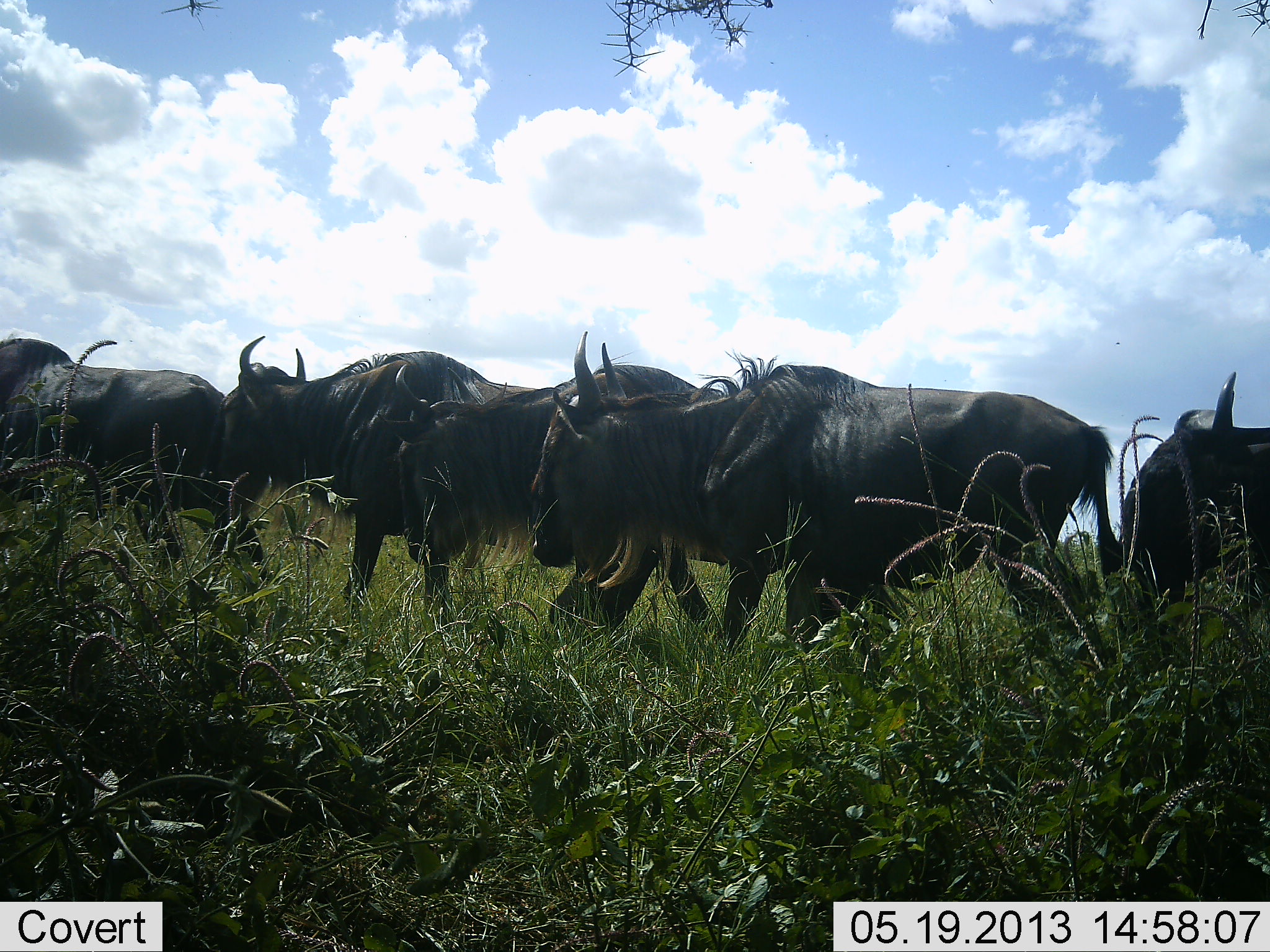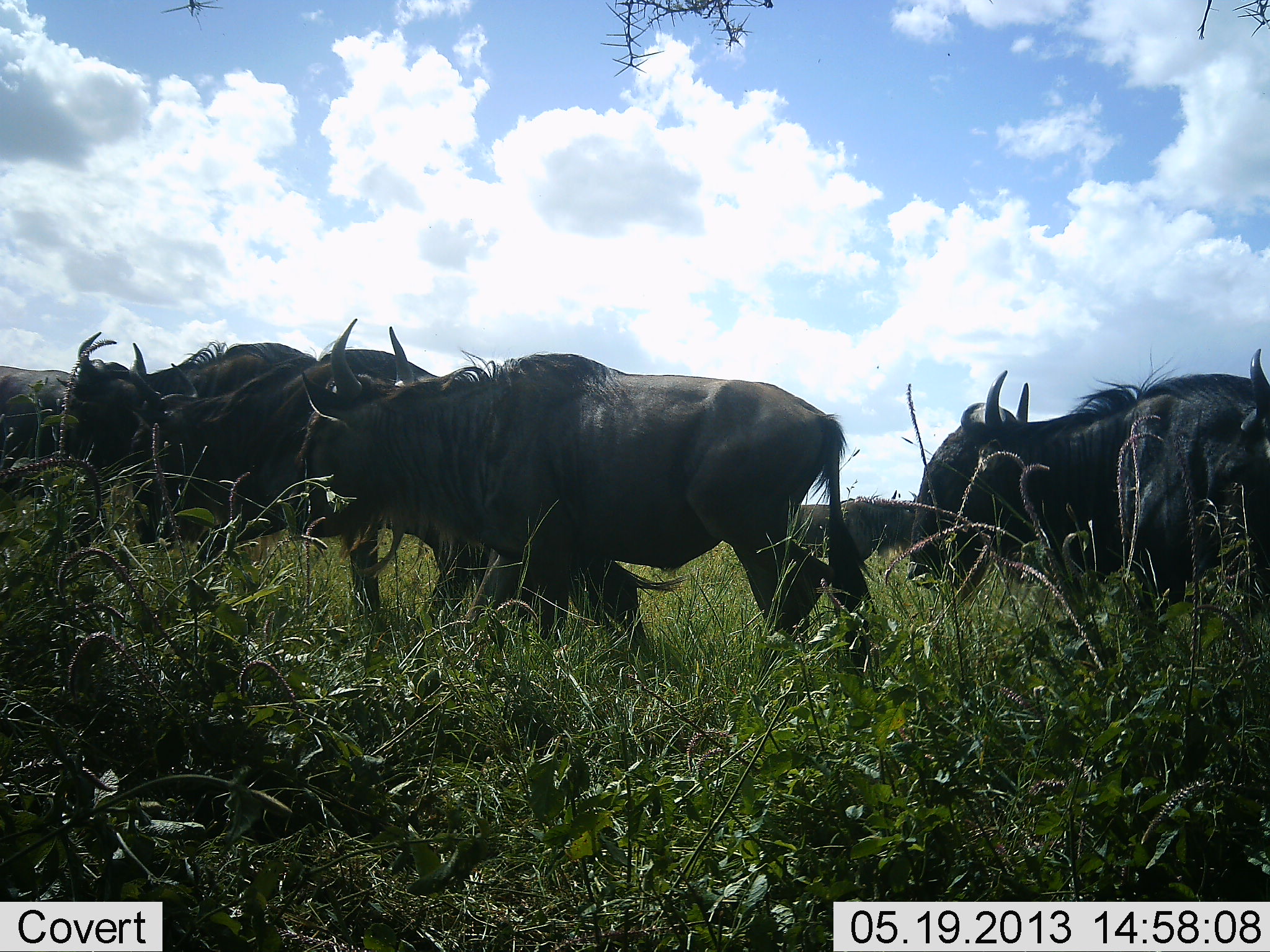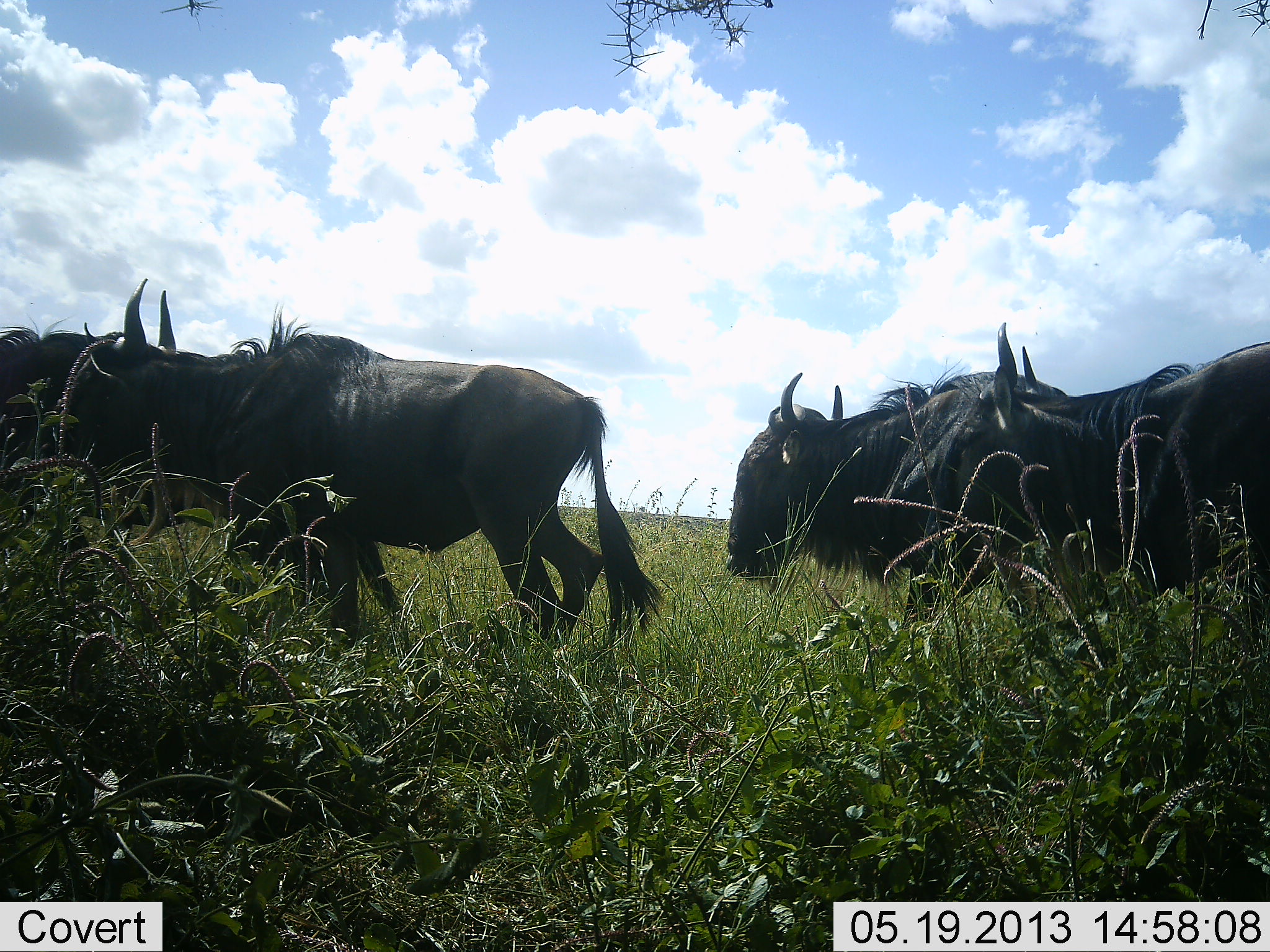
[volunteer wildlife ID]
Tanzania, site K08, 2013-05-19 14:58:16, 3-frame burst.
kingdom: Animalia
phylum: Chordata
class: Mammalia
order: Artiodactyla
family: Bovidae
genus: Connochaetes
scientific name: Connochaetes taurinus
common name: blue wildebeest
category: wildebeest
Wildebeest (blue wildebeest) (Connochaetes taurinus), count 7. Behavior (volunteer vote fractions): standing 20%, resting 0%, moving 100%, interacting 0%. Young present (vote fraction): 0%. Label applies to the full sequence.